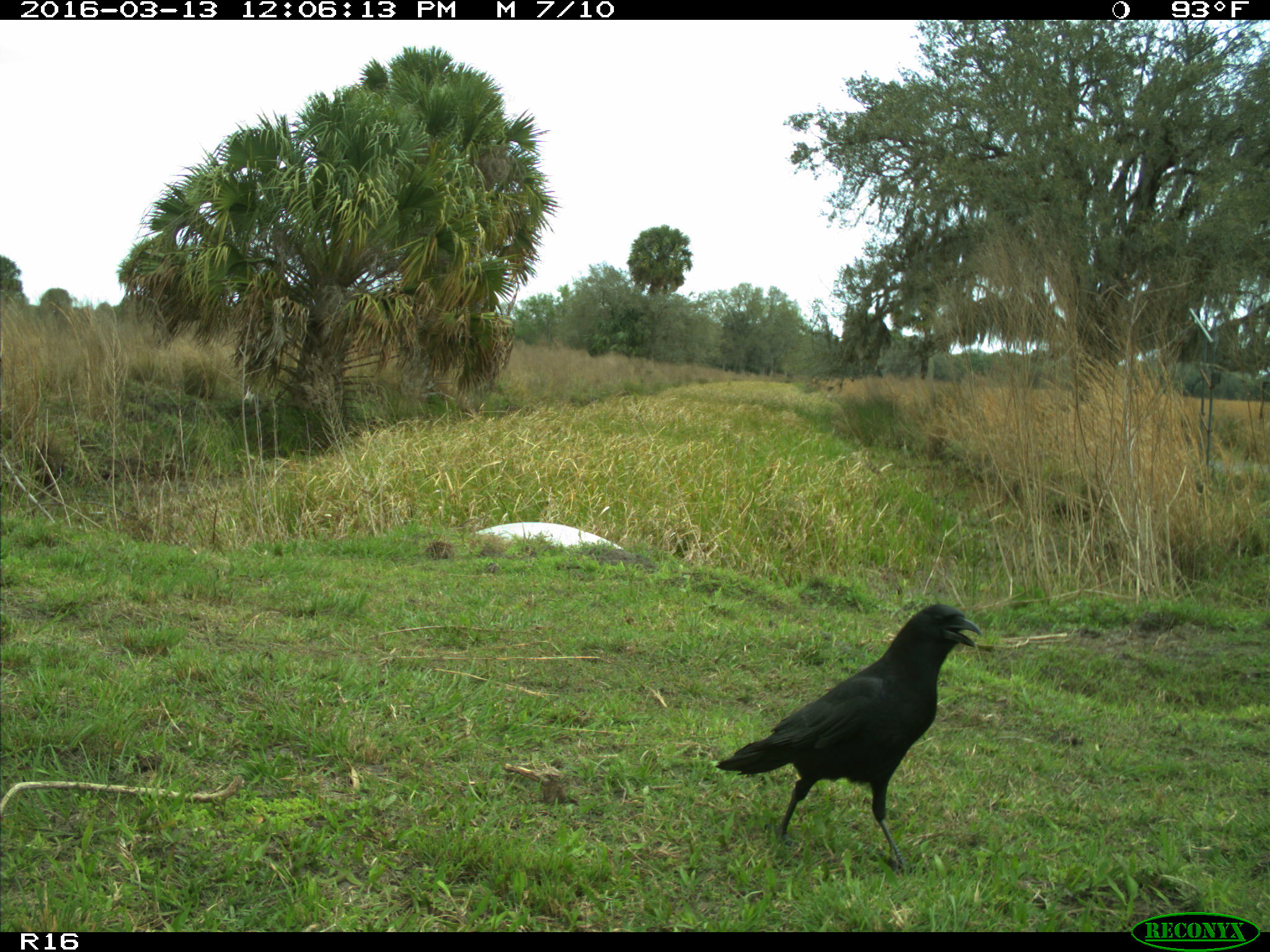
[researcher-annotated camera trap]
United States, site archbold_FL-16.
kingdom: Animalia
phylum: Chordata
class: Aves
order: Passeriformes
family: Corvidae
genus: Corvus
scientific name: Corvus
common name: crows and ravens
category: unidentified corvus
Unidentified corvus (crows and ravens) (Corvus).